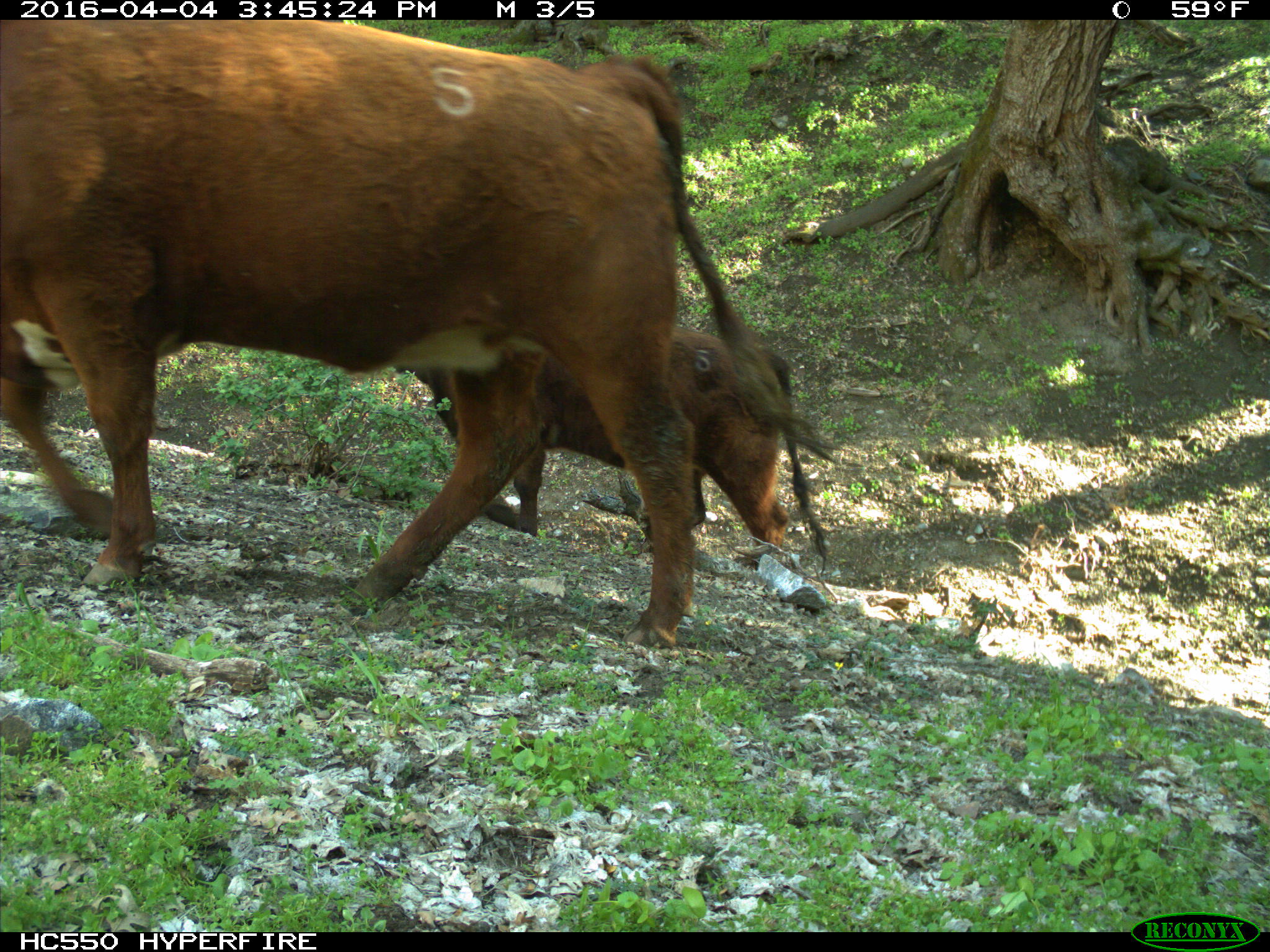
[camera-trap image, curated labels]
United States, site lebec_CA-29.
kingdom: Animalia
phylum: Chordata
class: Mammalia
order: Artiodactyla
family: Bovidae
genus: Bos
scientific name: Bos taurus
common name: domestic cow